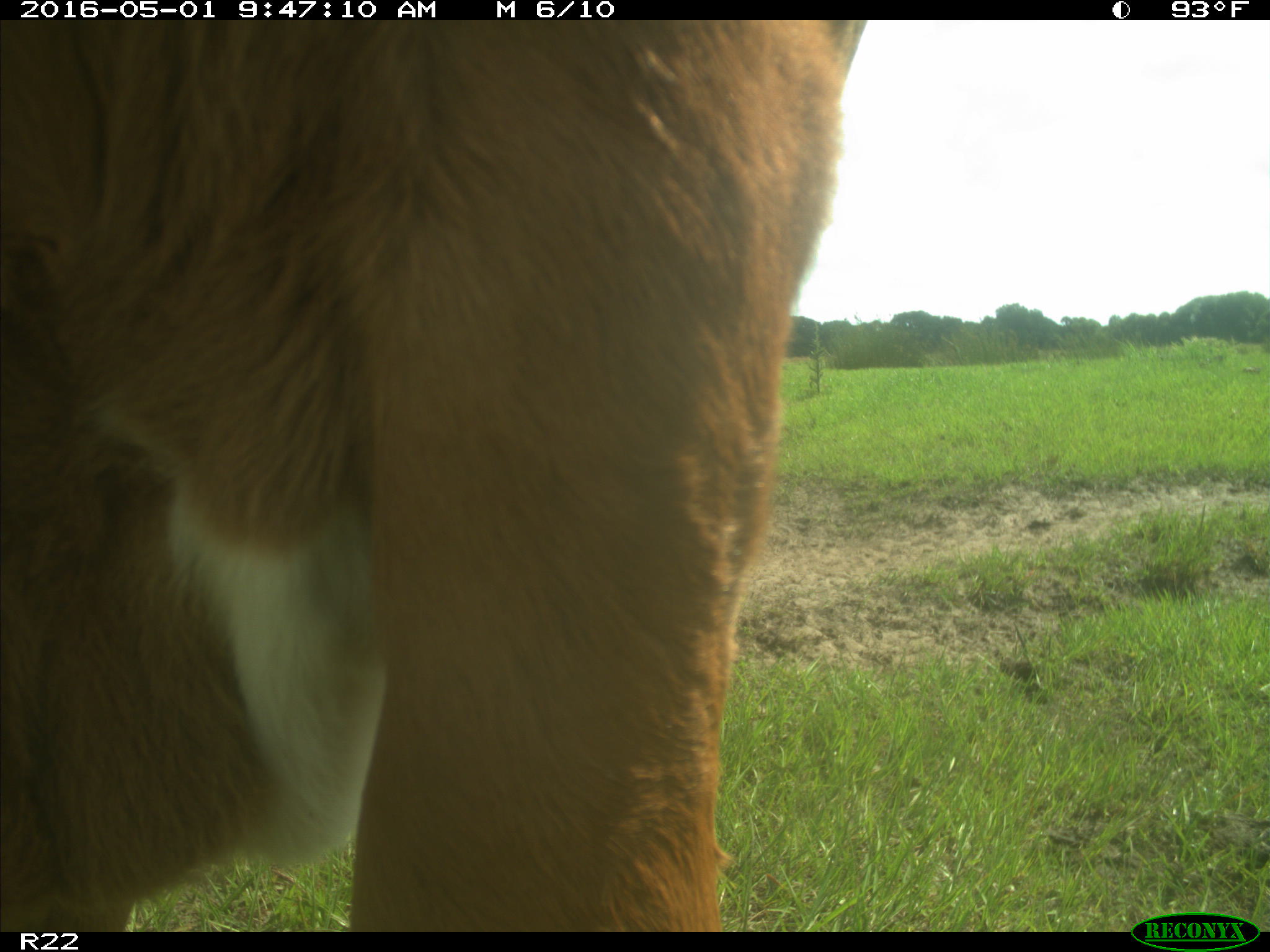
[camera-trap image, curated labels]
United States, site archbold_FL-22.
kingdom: Animalia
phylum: Chordata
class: Mammalia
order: Artiodactyla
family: Bovidae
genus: Bos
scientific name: Bos taurus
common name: domestic cow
Bos taurus (domestic cow).